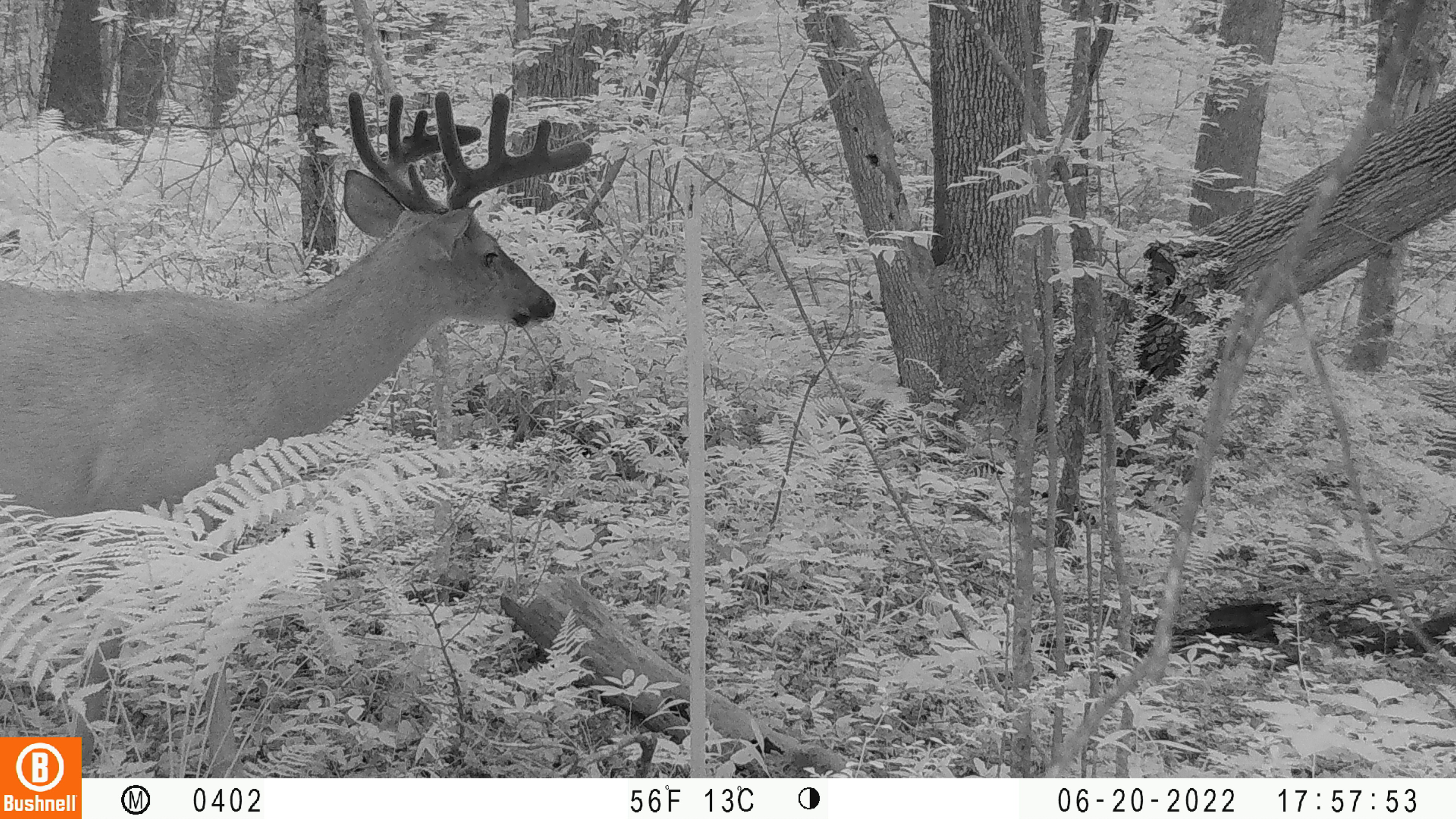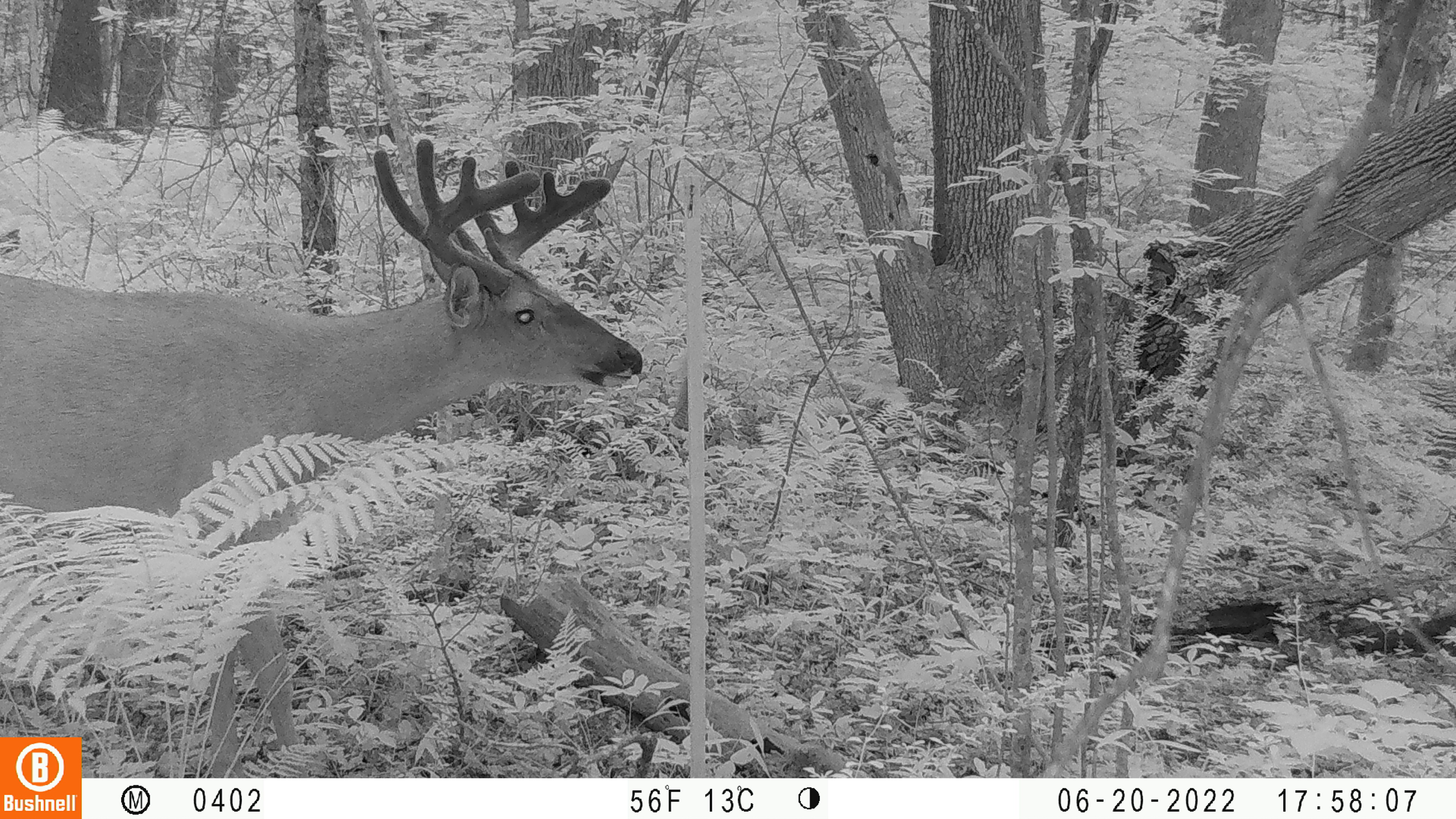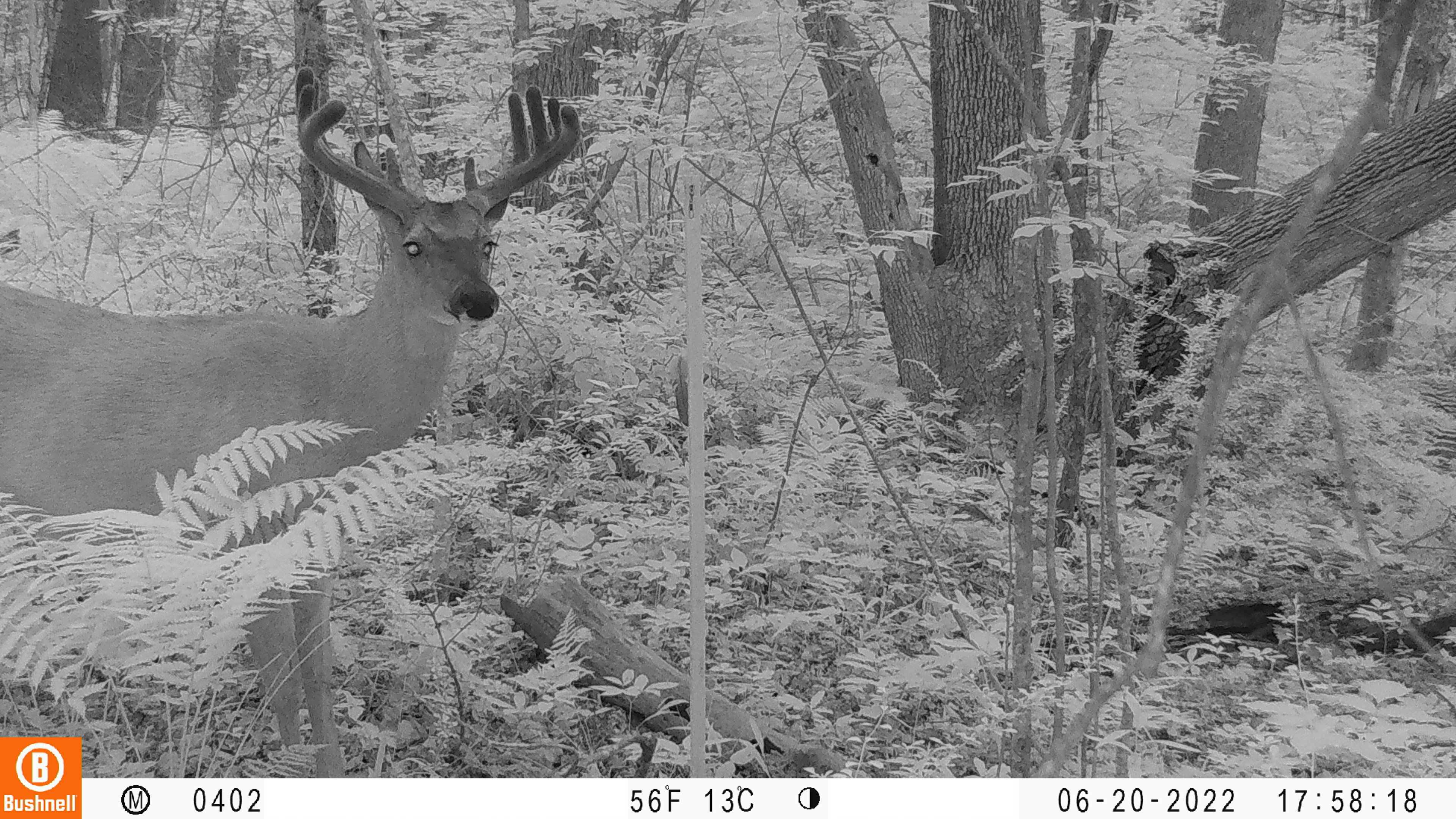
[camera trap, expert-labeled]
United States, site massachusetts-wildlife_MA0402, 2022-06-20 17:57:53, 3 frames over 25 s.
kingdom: Animalia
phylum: Chordata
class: Mammalia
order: Artiodactyla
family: Cervidae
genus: Odocoileus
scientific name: Odocoileus virginianus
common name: white-tailed deer